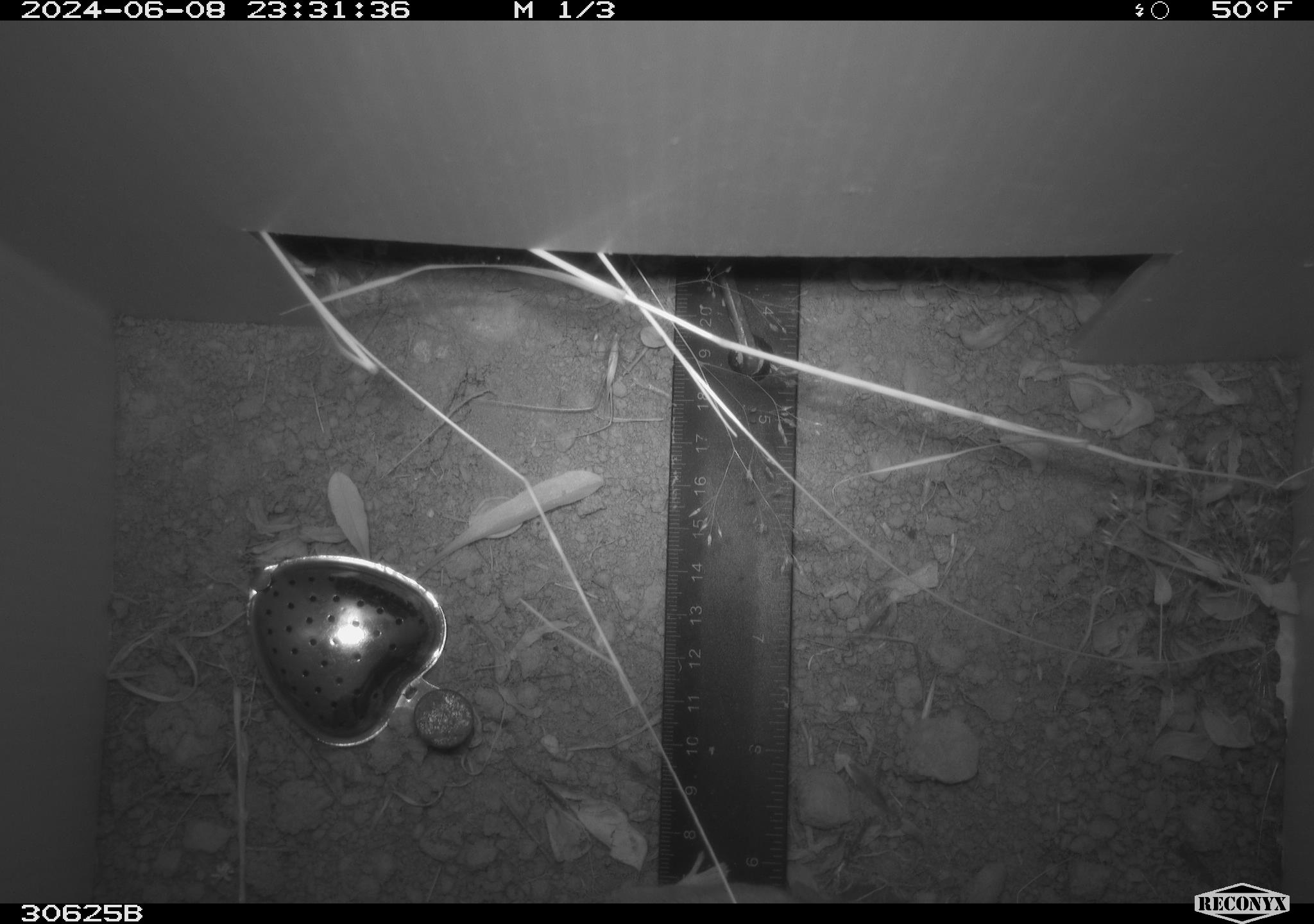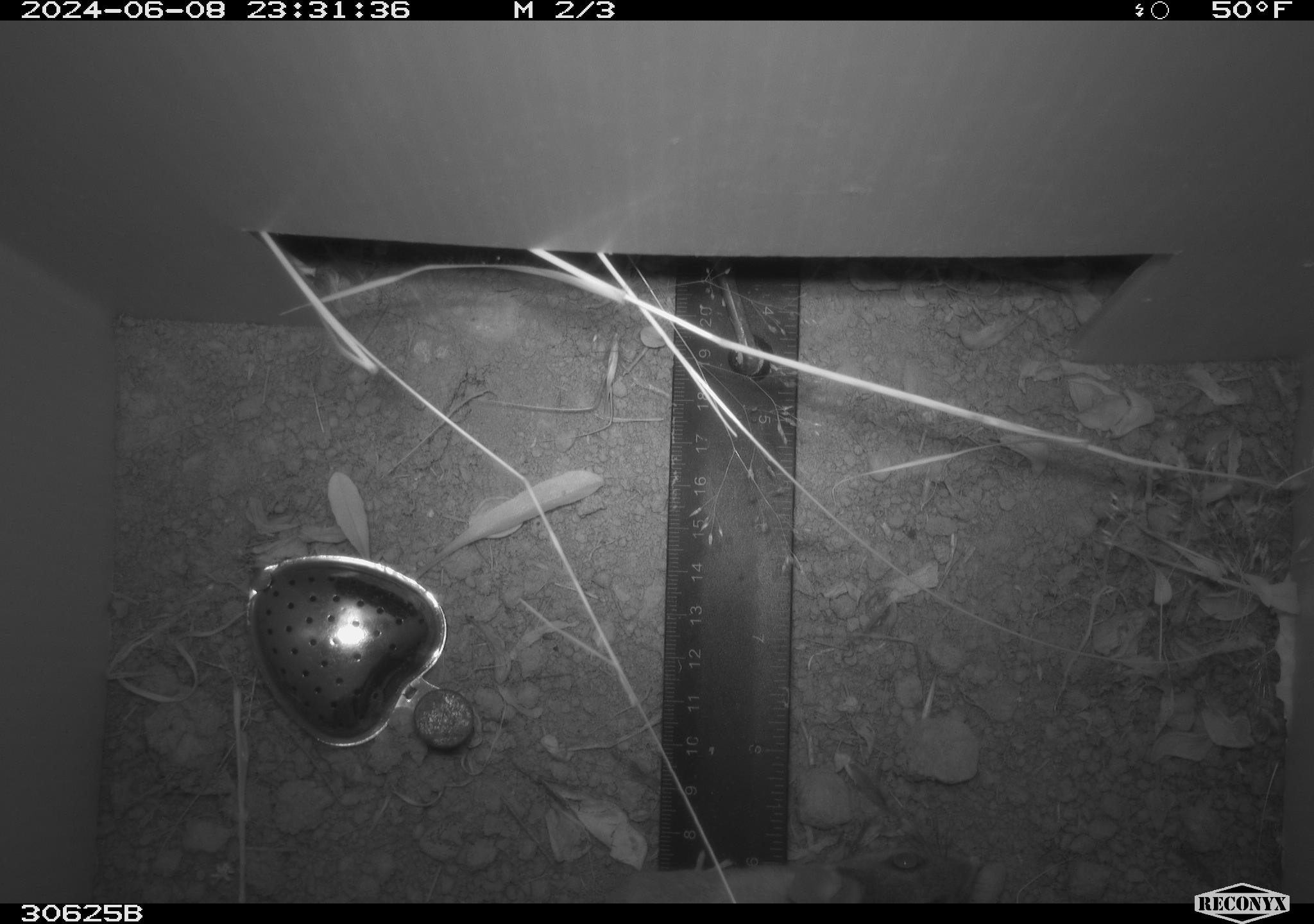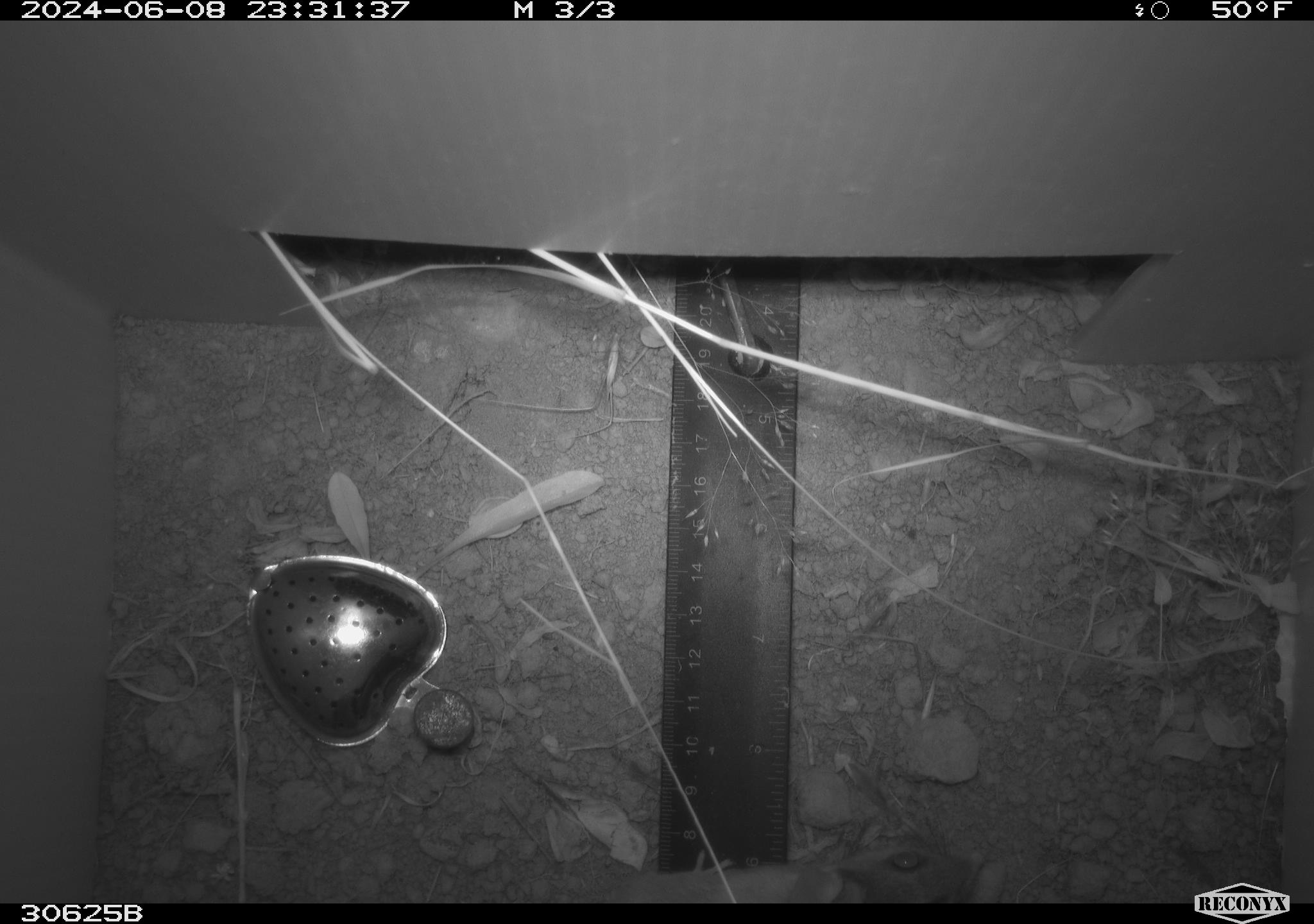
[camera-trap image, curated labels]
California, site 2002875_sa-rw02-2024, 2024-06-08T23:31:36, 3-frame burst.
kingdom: Animalia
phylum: Chordata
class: Mammalia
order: Rodentia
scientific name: Rodentia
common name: rodent